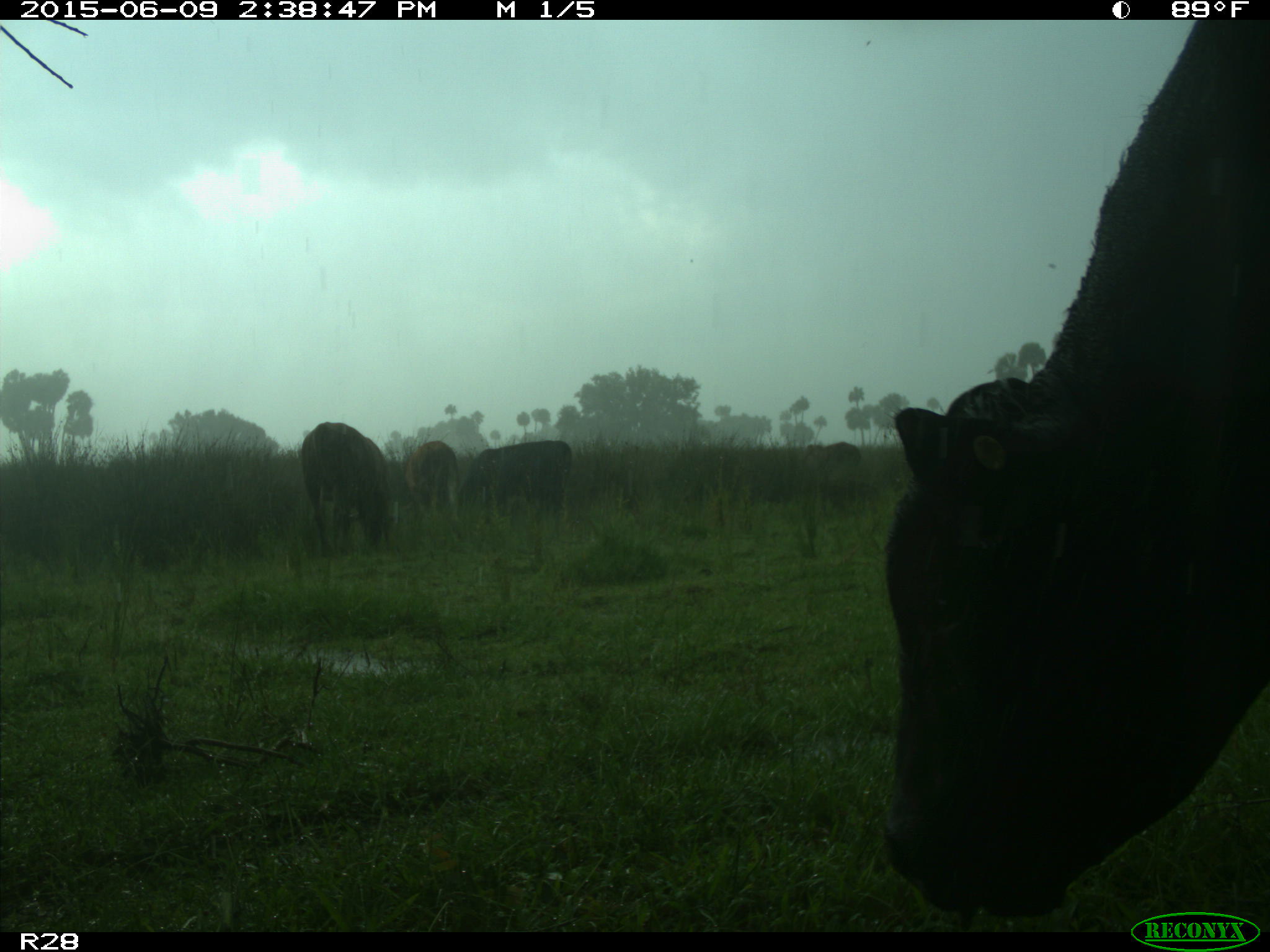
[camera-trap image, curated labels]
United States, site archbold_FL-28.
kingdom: Animalia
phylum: Chordata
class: Mammalia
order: Artiodactyla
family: Bovidae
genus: Bos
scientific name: Bos taurus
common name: domestic cow